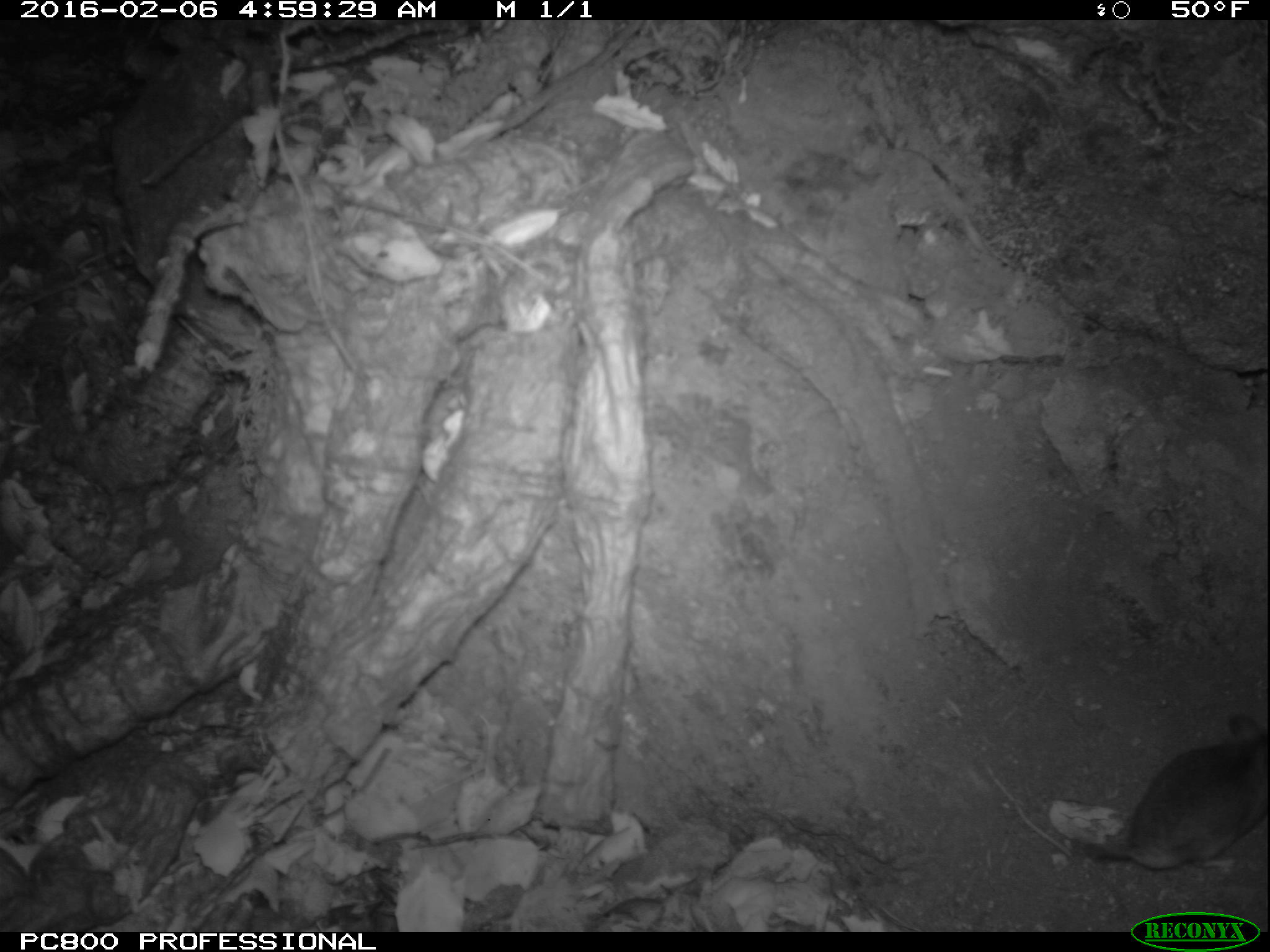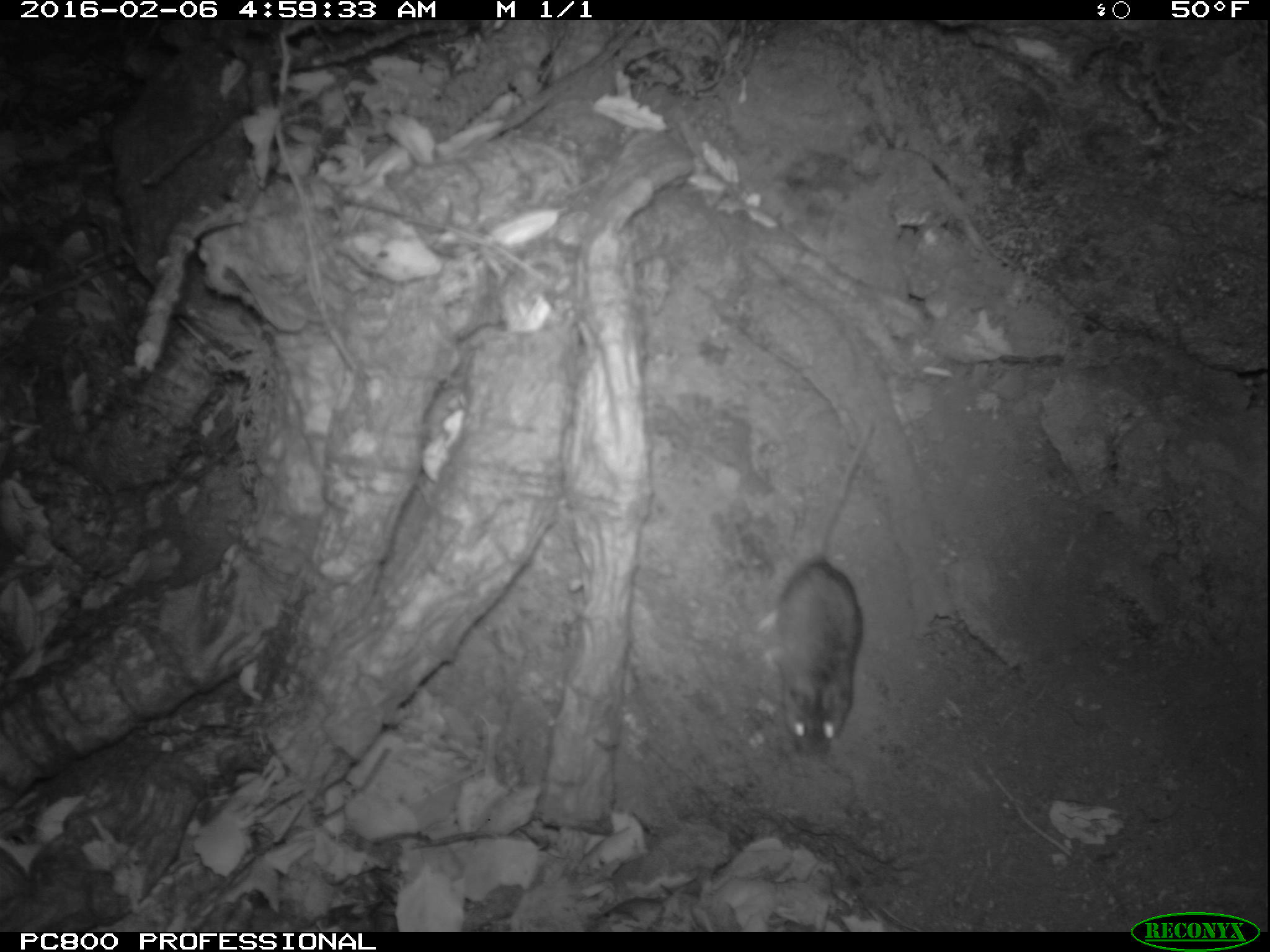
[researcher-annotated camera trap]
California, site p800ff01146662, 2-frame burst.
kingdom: Animalia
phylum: Chordata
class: Mammalia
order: Rodentia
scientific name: Rodentia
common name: rodent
Rodent (Rodentia).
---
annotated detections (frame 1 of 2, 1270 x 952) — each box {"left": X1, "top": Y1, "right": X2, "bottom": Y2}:
rodent: {"left": 1070, "top": 716, "right": 1269, "bottom": 869}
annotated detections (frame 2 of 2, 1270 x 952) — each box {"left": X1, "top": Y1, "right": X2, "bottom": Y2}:
rodent: {"left": 775, "top": 430, "right": 877, "bottom": 756}